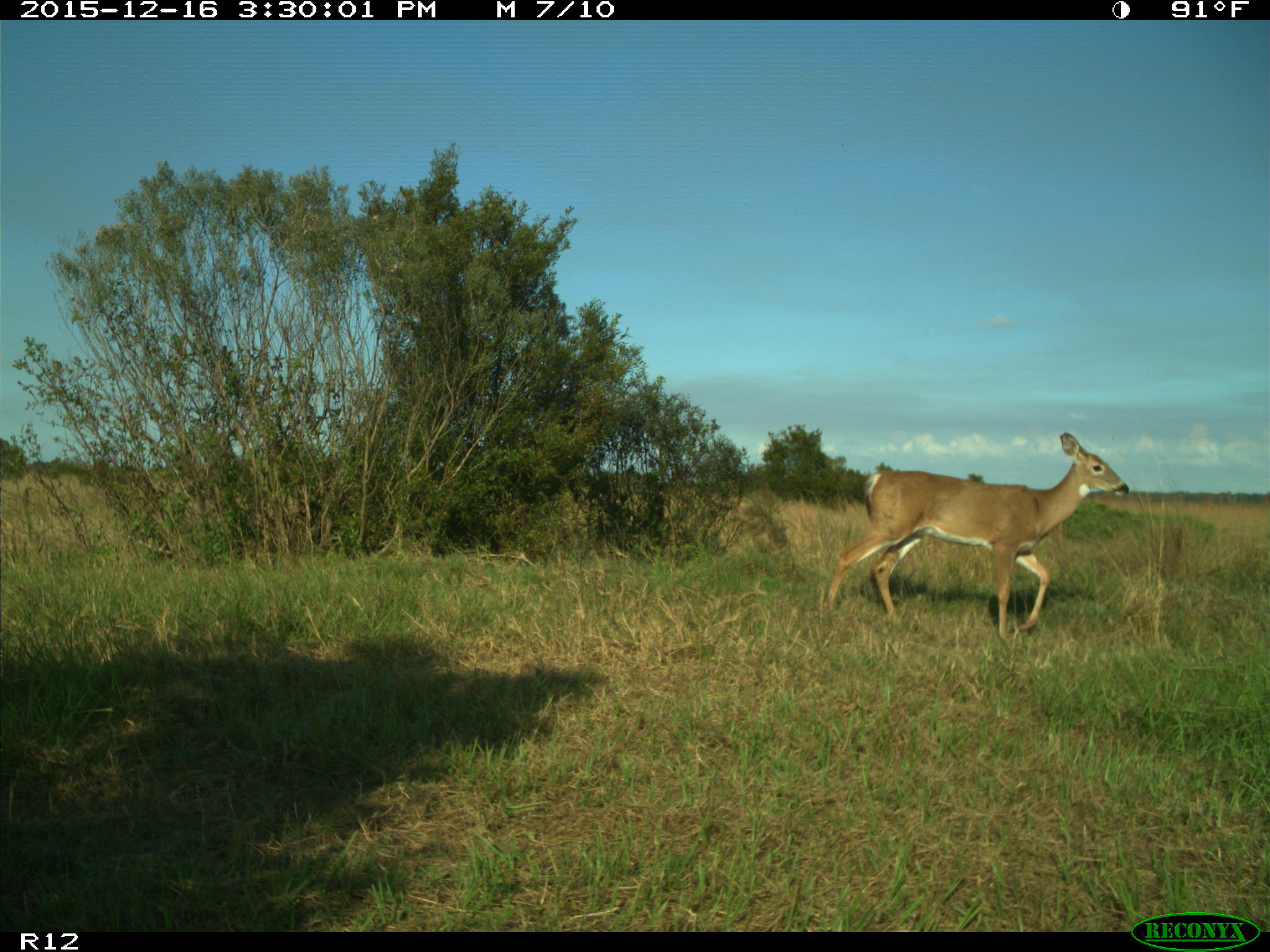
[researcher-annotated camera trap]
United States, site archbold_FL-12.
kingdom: Animalia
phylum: Chordata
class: Mammalia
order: Artiodactyla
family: Cervidae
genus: Odocoileus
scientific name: Odocoileus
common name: deer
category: unidentified deer